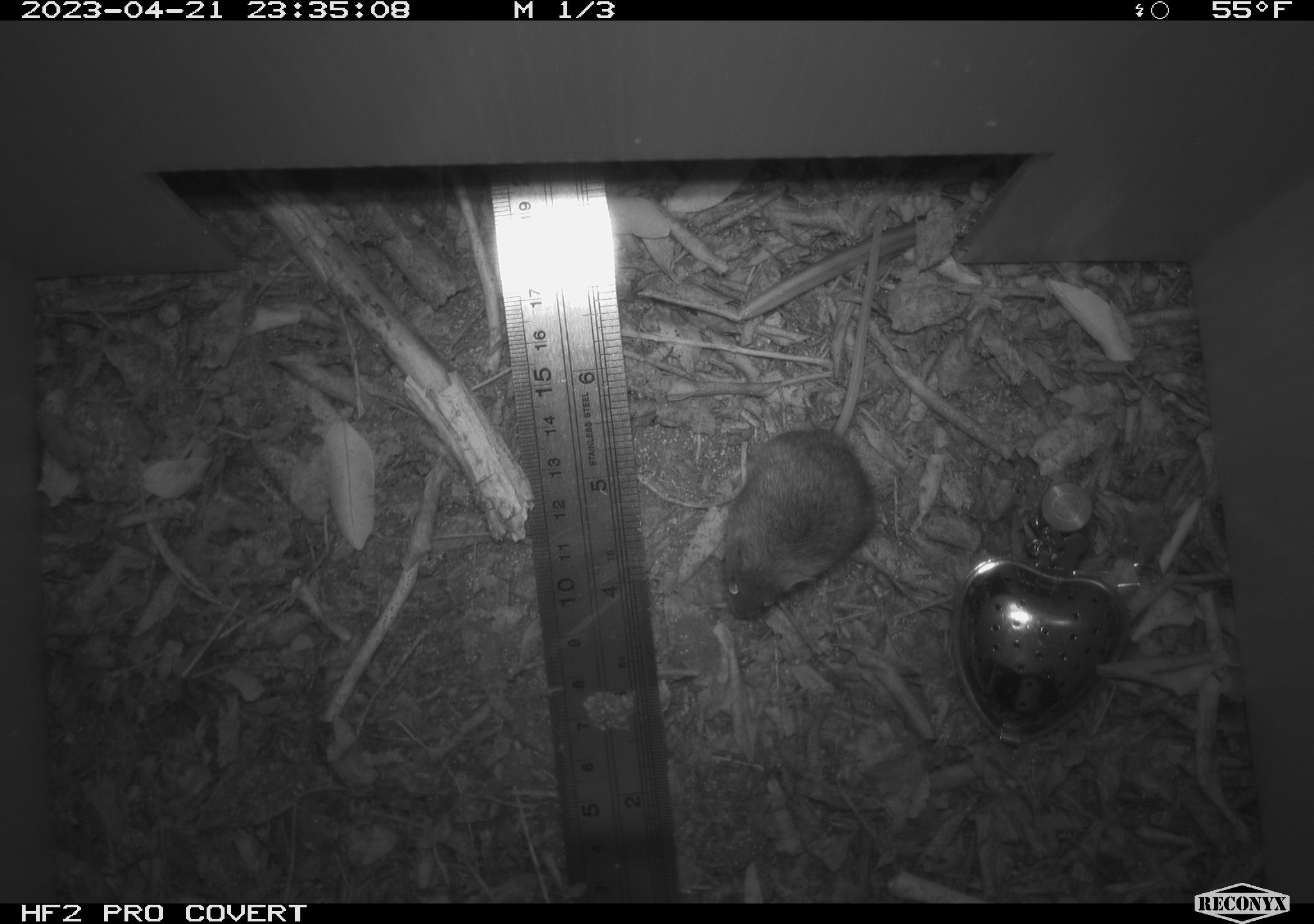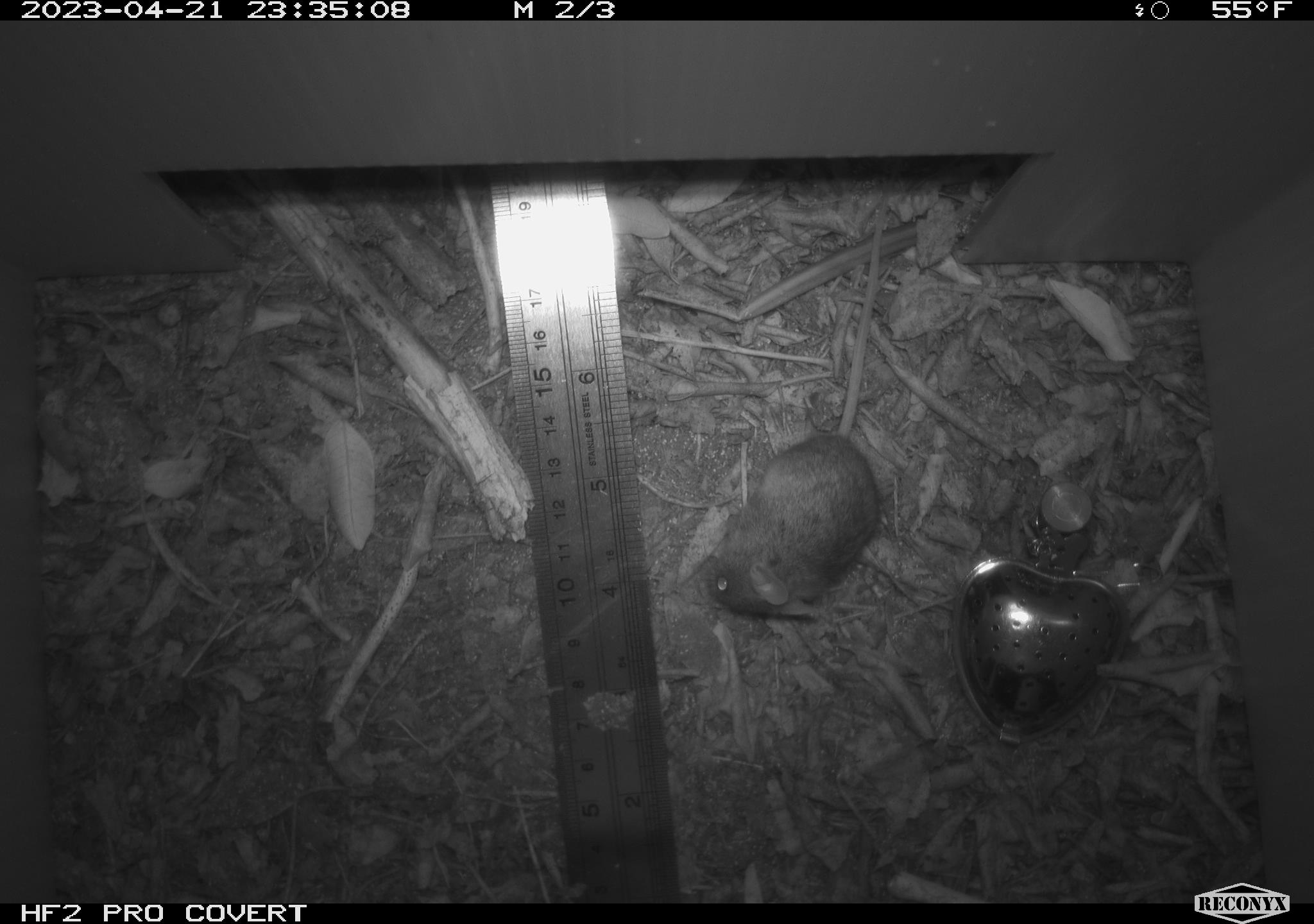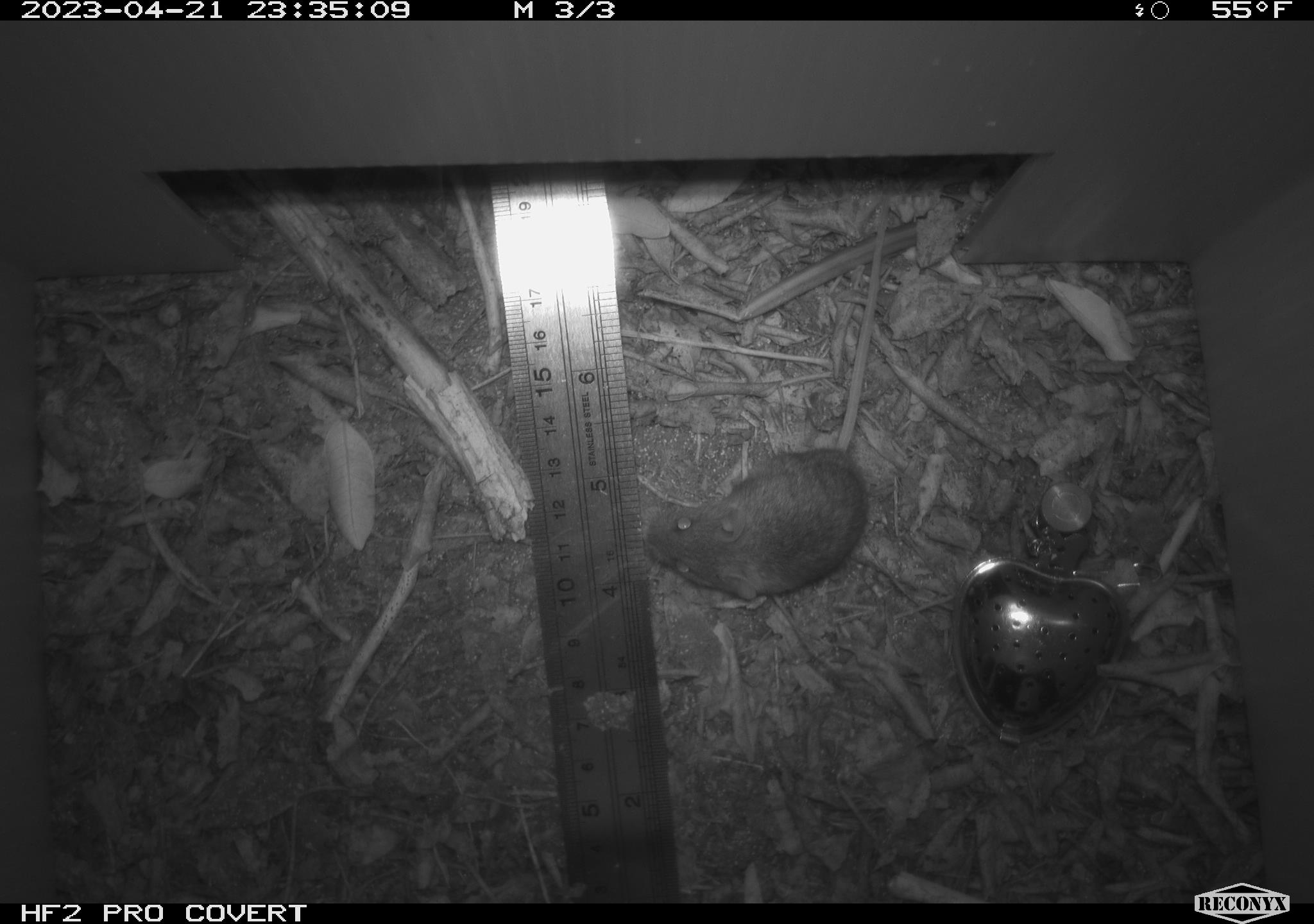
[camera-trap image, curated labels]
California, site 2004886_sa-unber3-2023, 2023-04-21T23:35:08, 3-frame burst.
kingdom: Animalia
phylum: Chordata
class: Mammalia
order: Rodentia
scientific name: Rodentia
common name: mouse species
Mouse species (Rodentia).